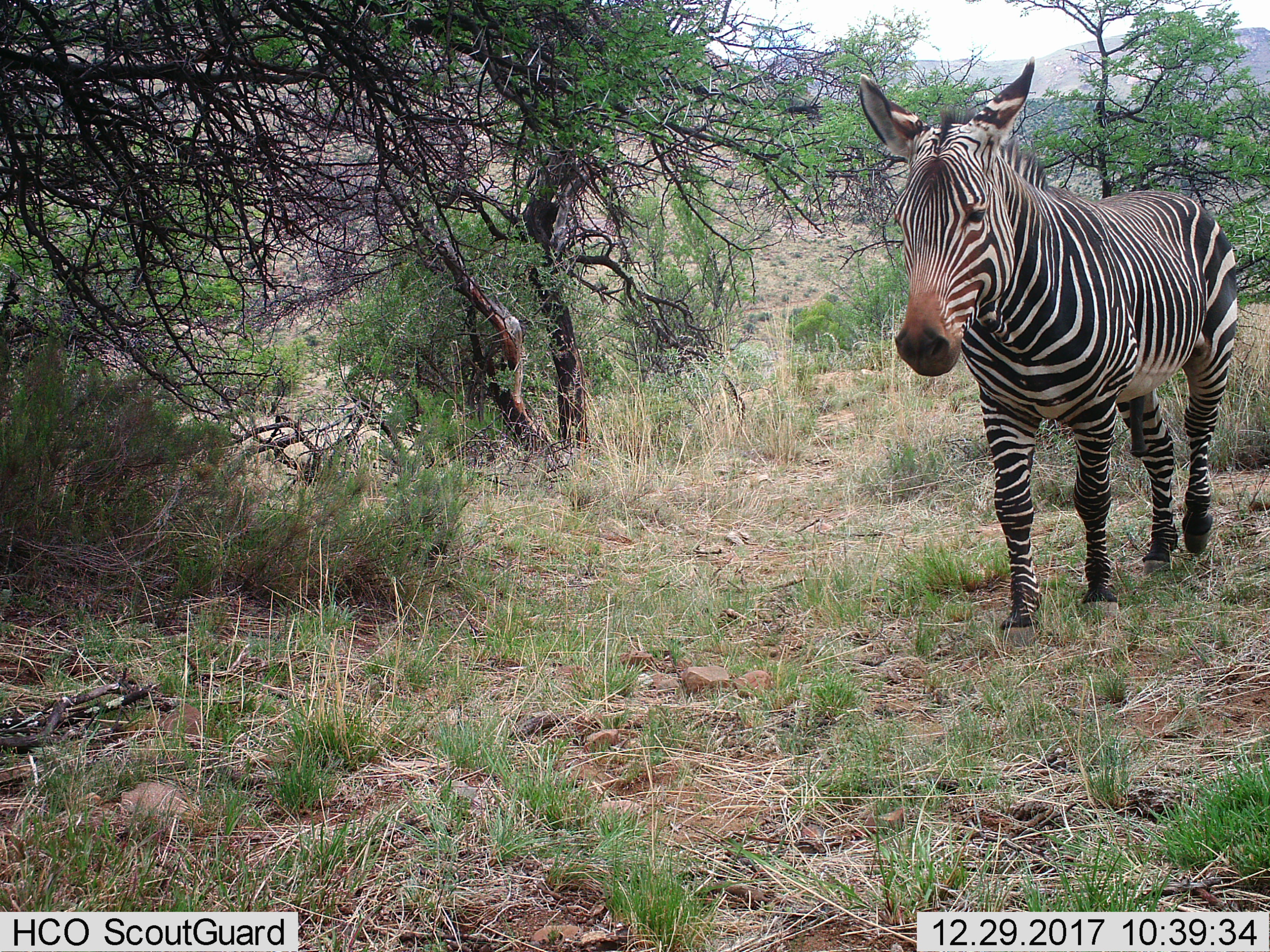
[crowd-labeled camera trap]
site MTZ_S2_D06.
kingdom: Animalia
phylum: Chordata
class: Mammalia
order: Perissodactyla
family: Equidae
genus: Equus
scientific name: Equus zebra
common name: mountain zebra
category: zebramountain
Zebramountain (mountain zebra) (Equus zebra), count 1. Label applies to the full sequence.